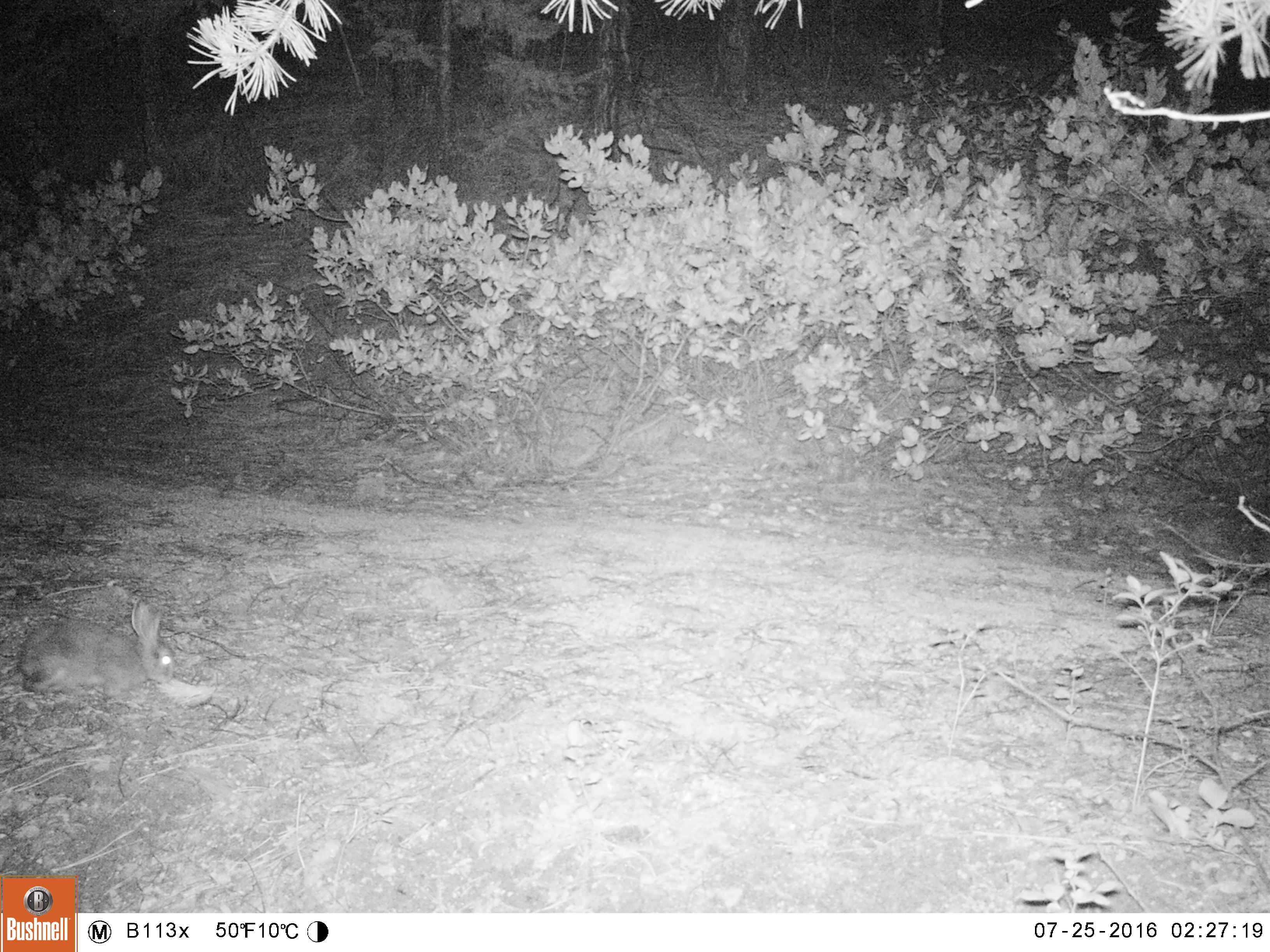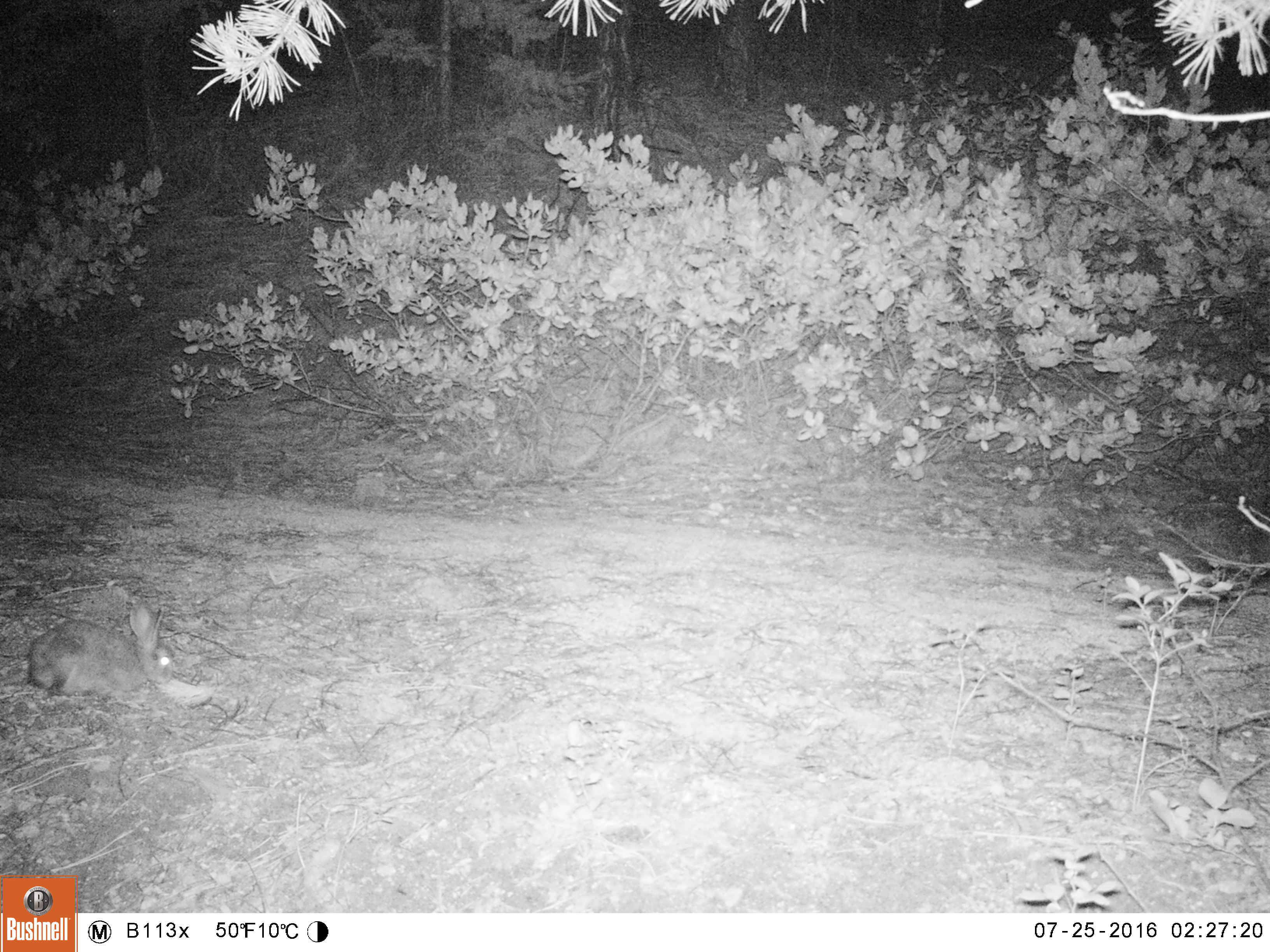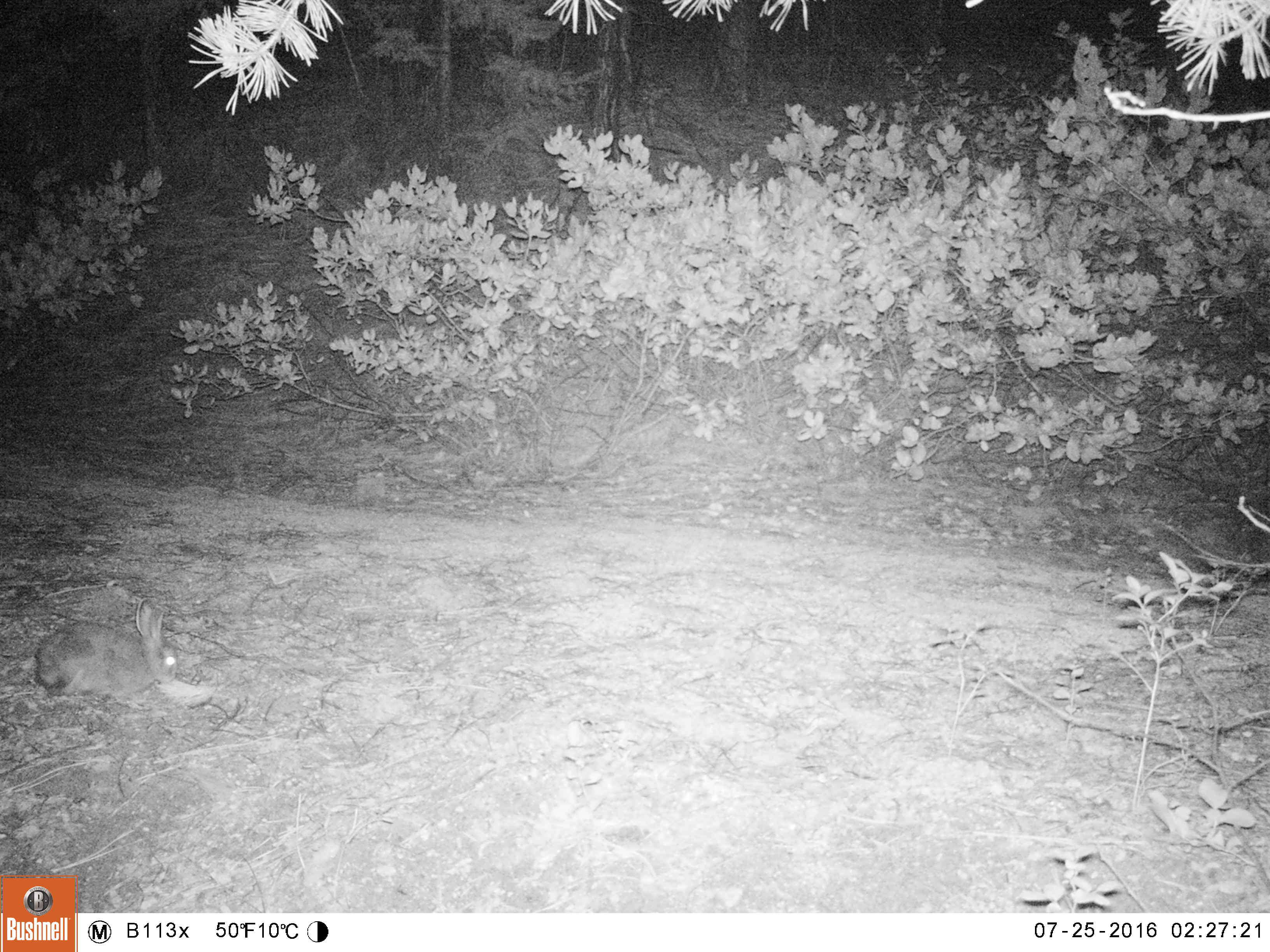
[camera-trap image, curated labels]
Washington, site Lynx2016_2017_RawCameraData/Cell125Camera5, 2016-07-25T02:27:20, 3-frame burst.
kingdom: Animalia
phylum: Chordata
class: Mammalia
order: Lagomorpha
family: Leporidae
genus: Lepus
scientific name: Lepus americanus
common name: snowshoe hare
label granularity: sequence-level